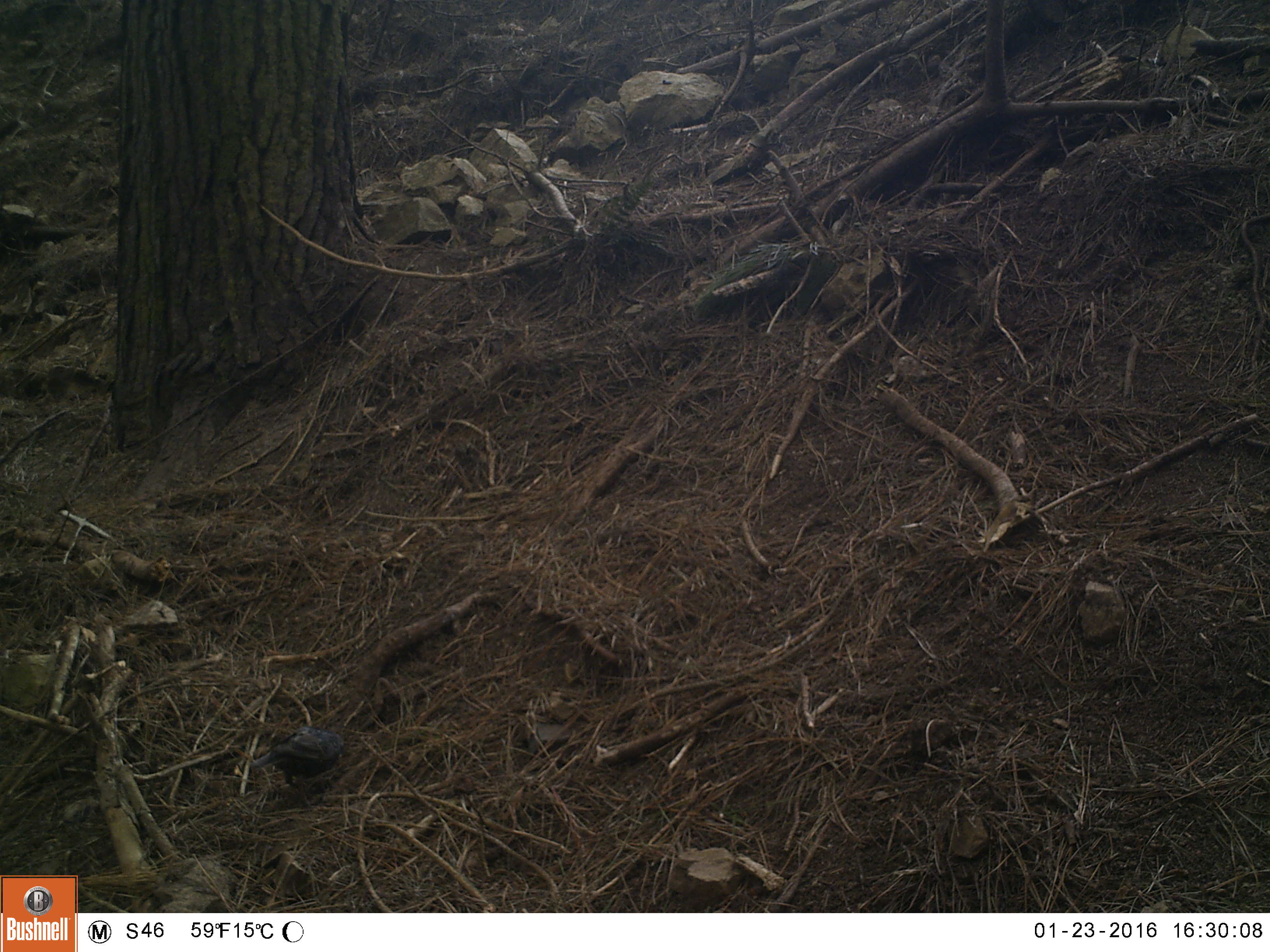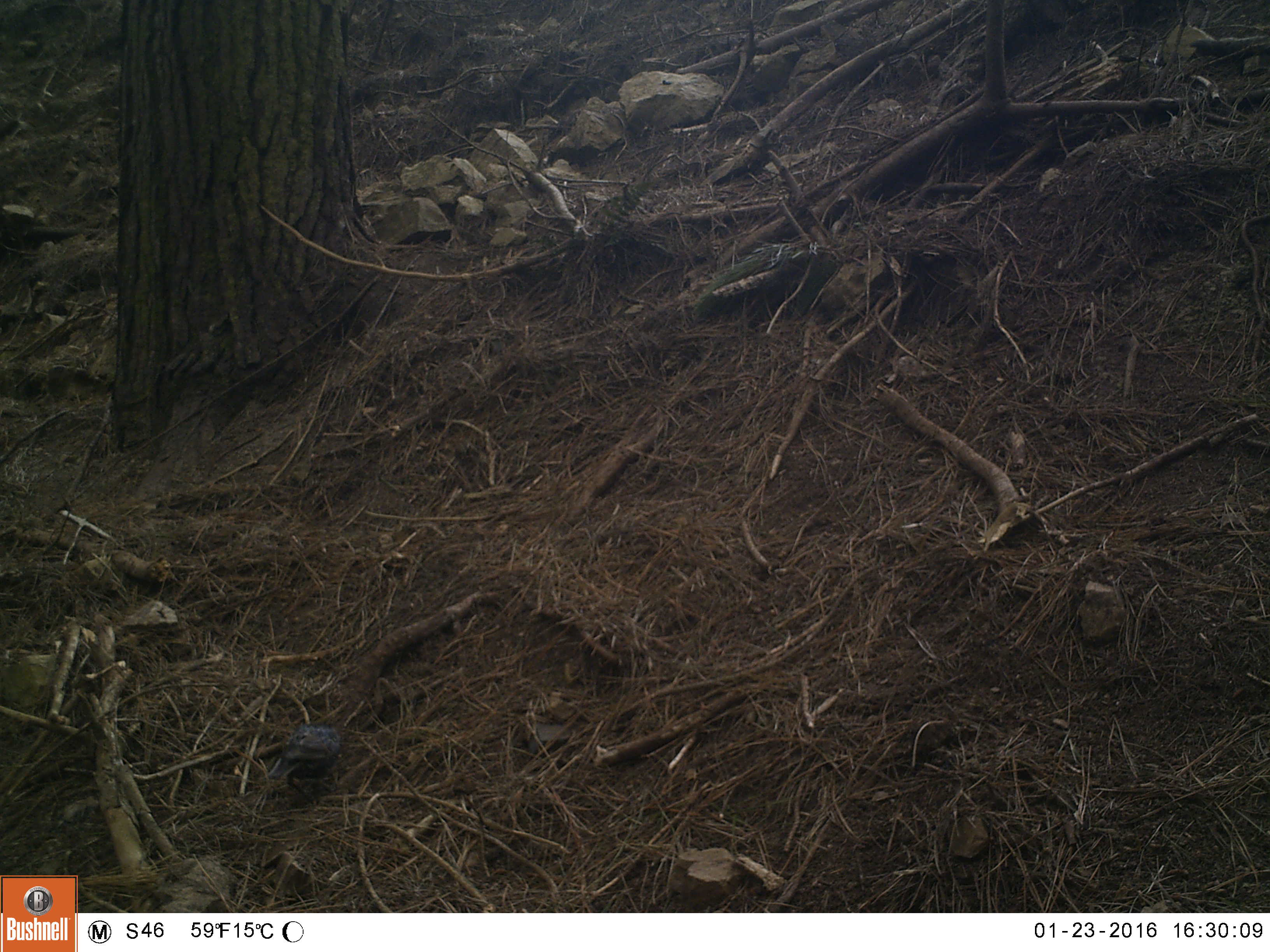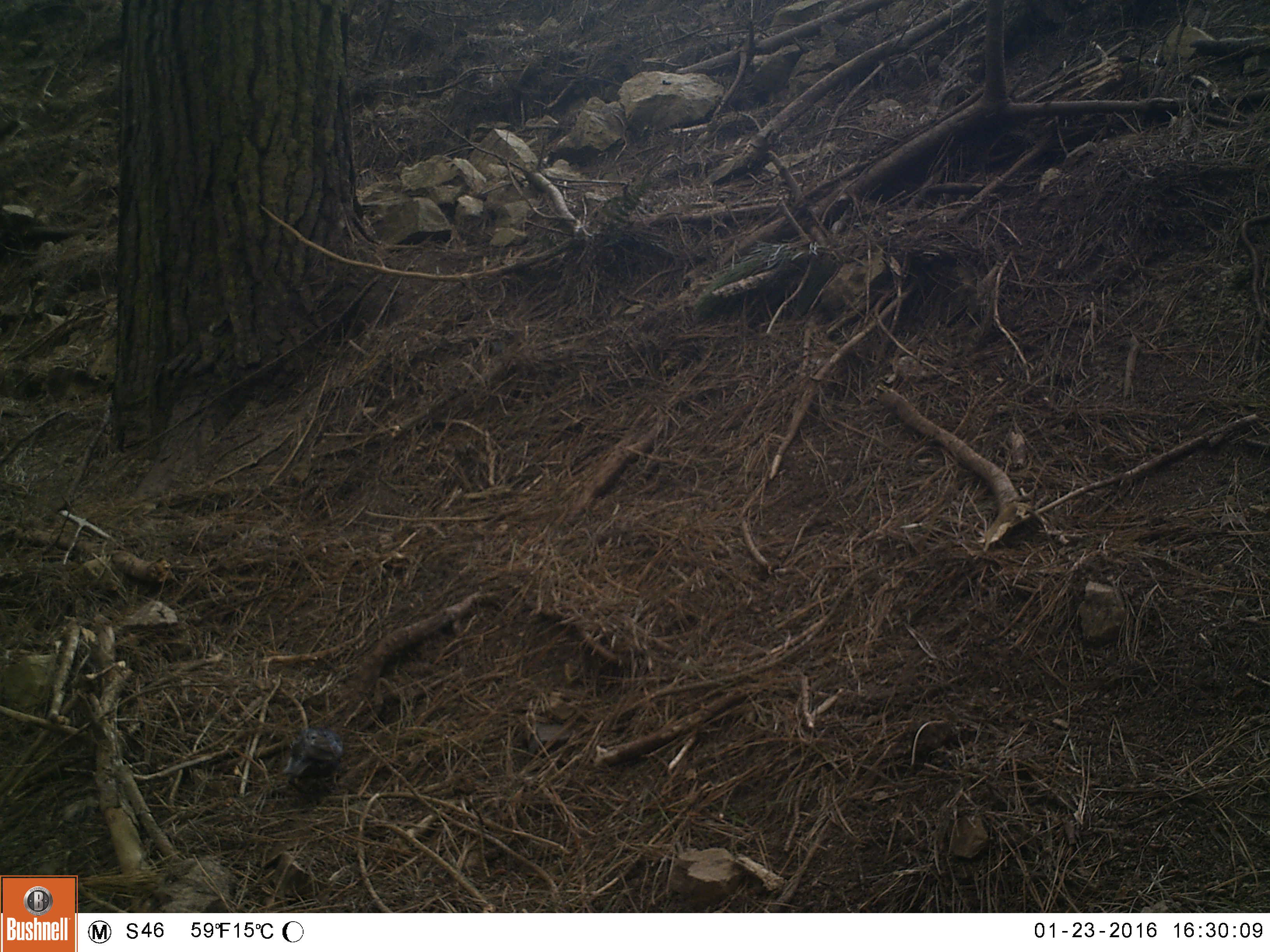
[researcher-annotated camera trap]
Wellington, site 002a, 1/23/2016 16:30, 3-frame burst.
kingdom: Animalia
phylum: Chordata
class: Aves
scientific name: Aves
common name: bird